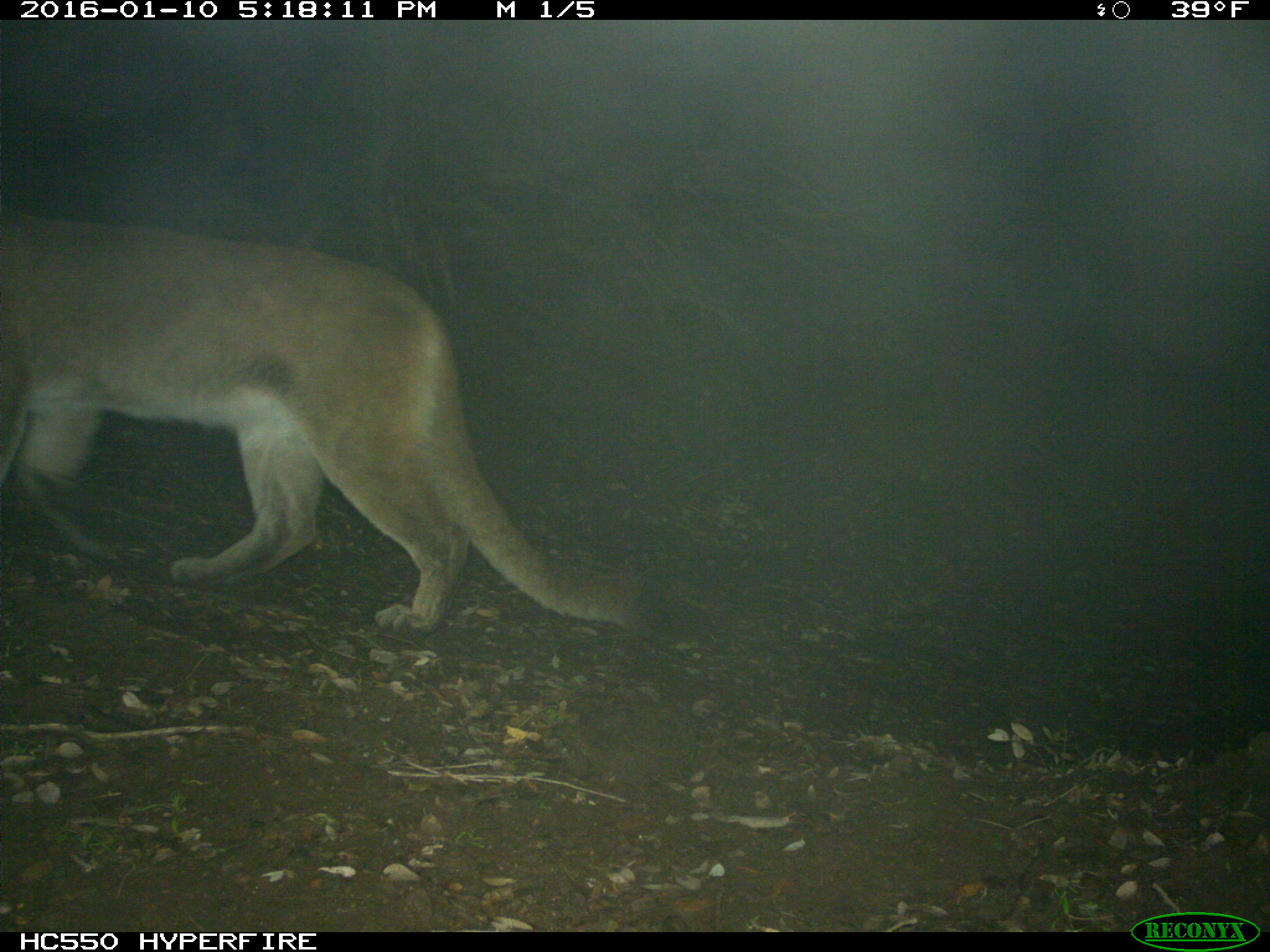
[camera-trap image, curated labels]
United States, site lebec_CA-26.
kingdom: Animalia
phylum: Chordata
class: Mammalia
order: Carnivora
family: Felidae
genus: Puma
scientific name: Puma concolor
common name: mountain lion